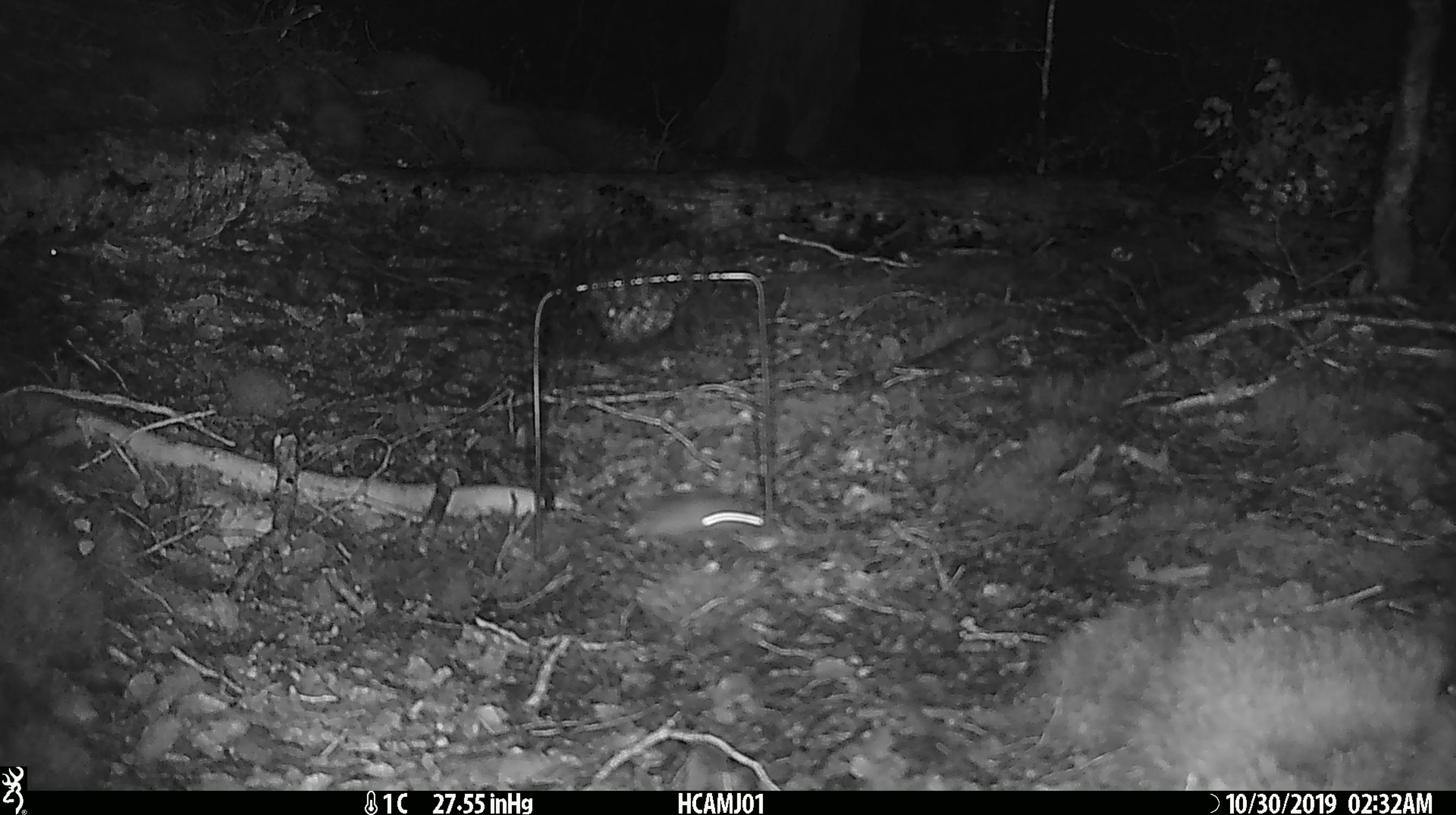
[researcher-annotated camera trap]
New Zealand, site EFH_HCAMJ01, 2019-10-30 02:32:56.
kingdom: Animalia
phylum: Chordata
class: Mammalia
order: Rodentia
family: Muridae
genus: Mus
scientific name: Mus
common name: mouse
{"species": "mouse (Mus)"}